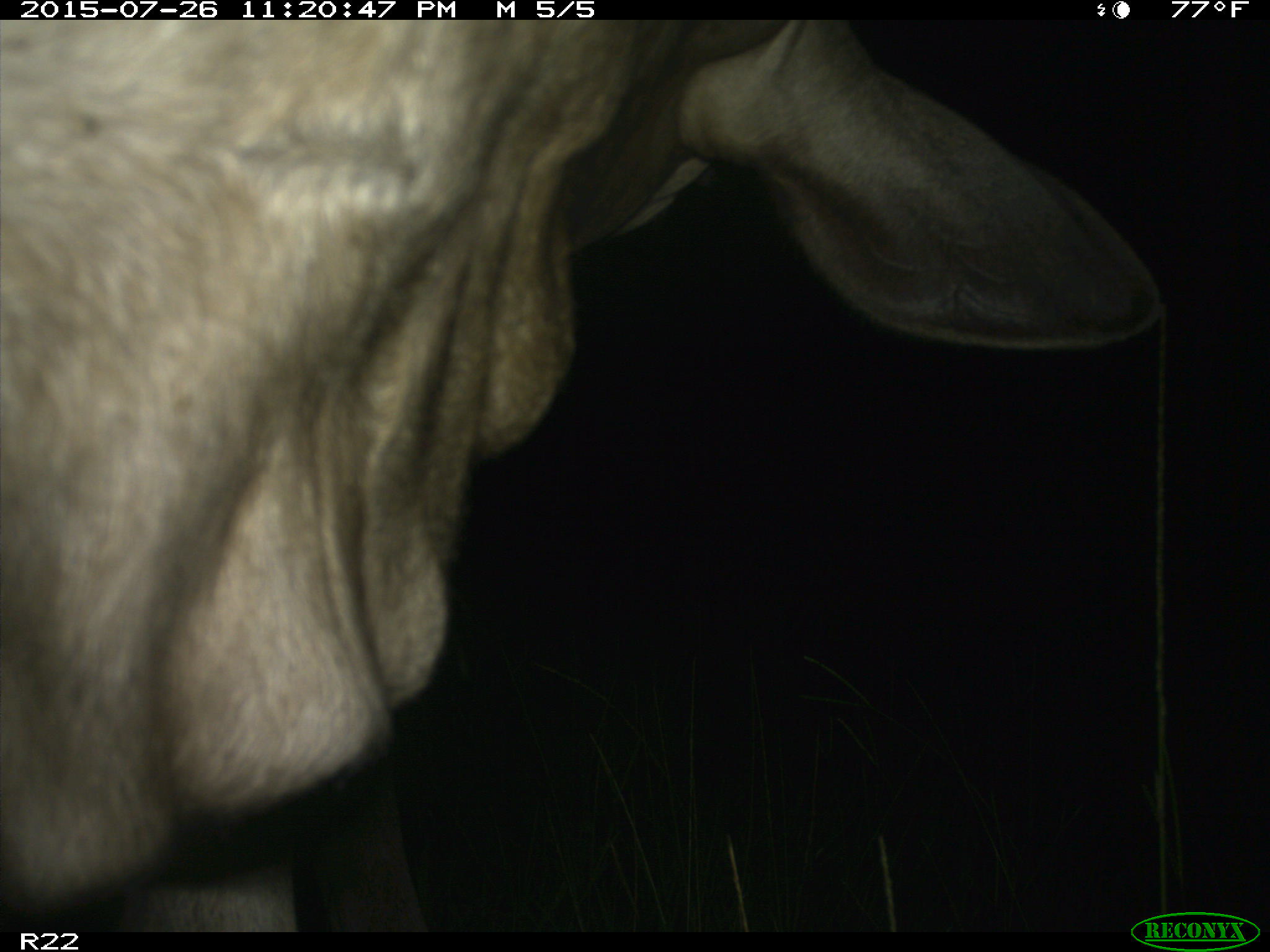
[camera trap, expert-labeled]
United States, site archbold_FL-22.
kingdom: Animalia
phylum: Chordata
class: Mammalia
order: Artiodactyla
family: Bovidae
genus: Bos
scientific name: Bos taurus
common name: domestic cow